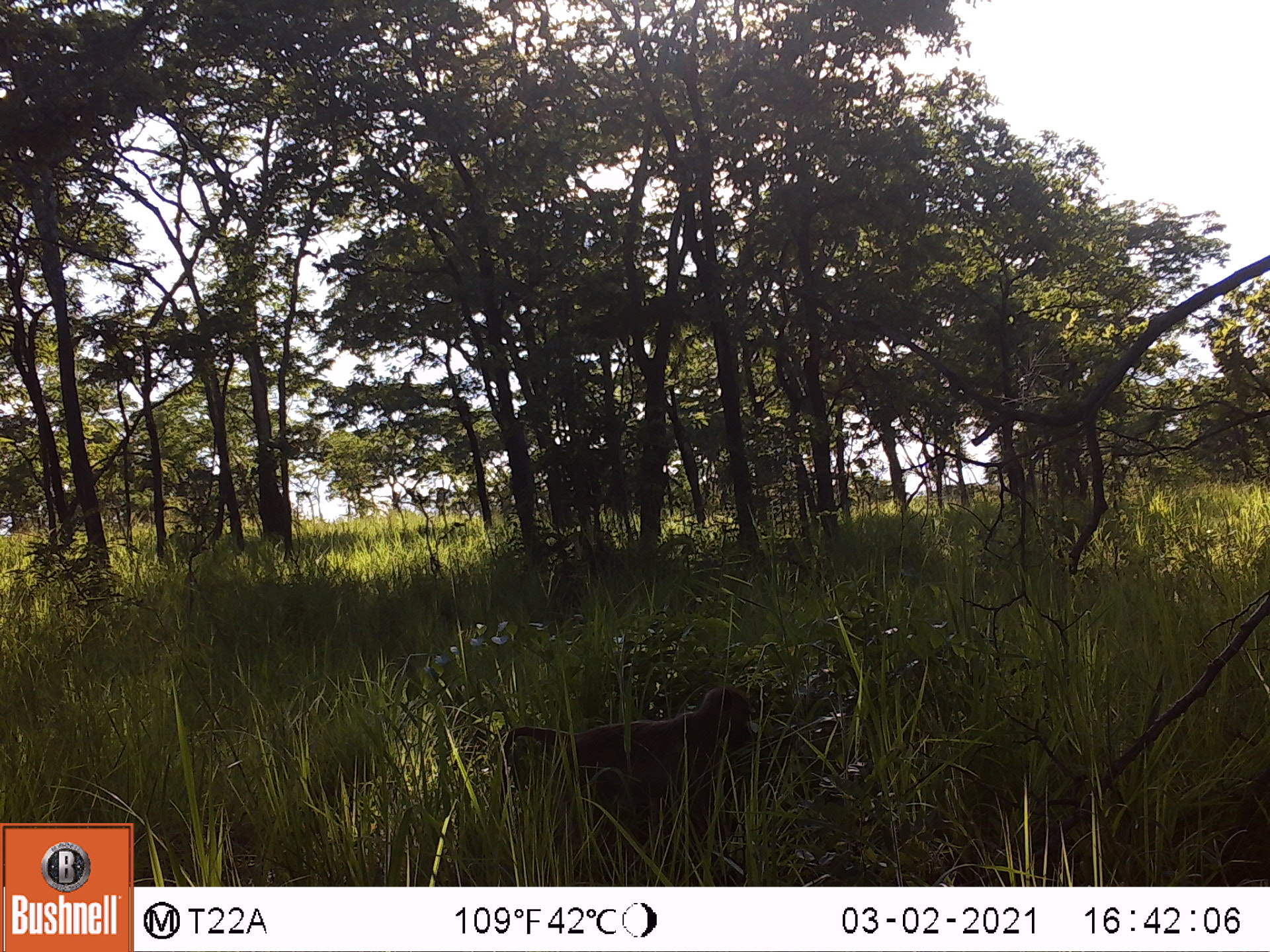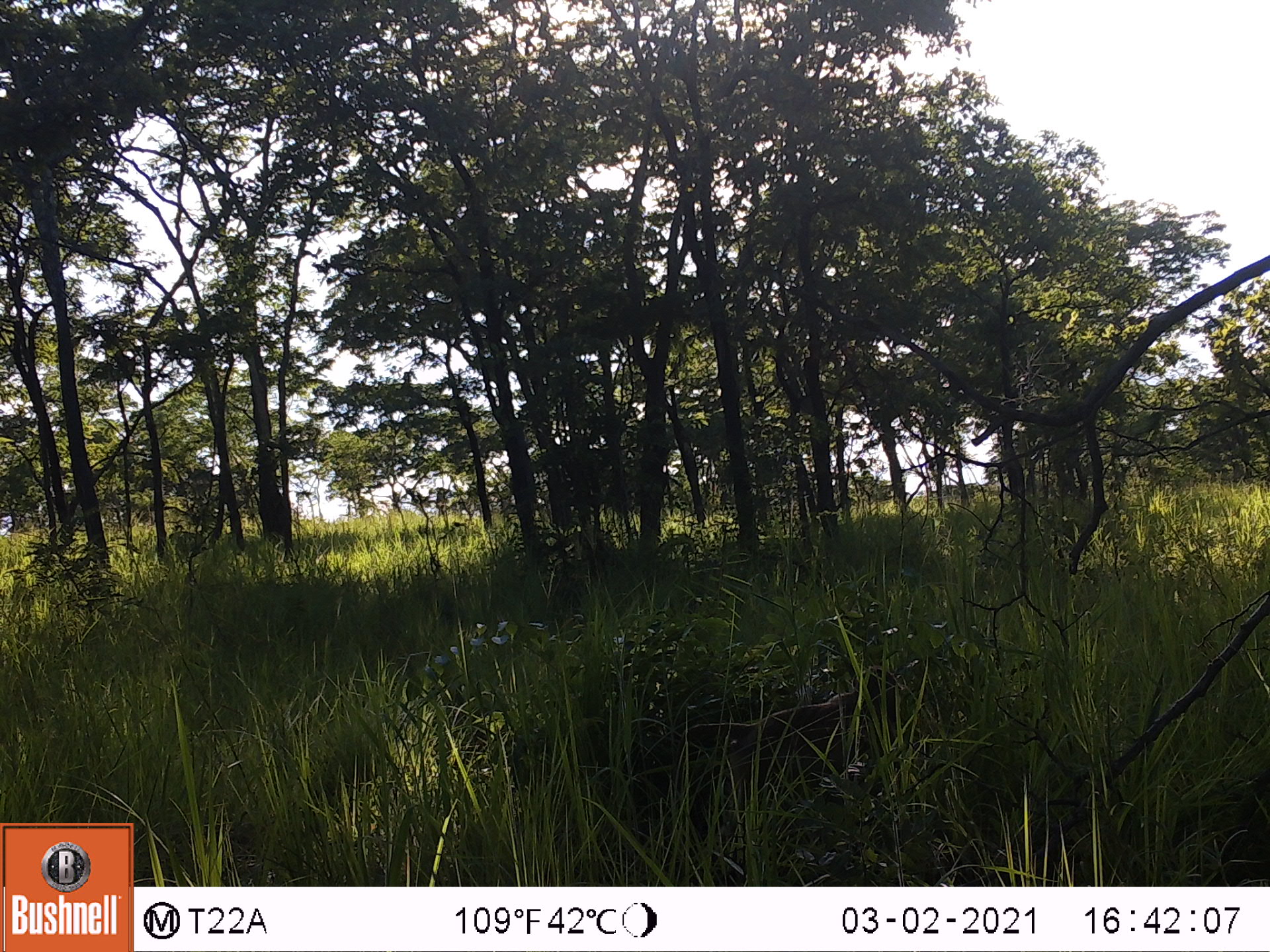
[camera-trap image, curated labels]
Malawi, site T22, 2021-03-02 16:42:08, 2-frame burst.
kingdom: Animalia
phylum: Chordata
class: Mammalia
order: Primates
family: Cercopithecidae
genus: Papio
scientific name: Papio cynocephalus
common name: yellow baboon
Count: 1.